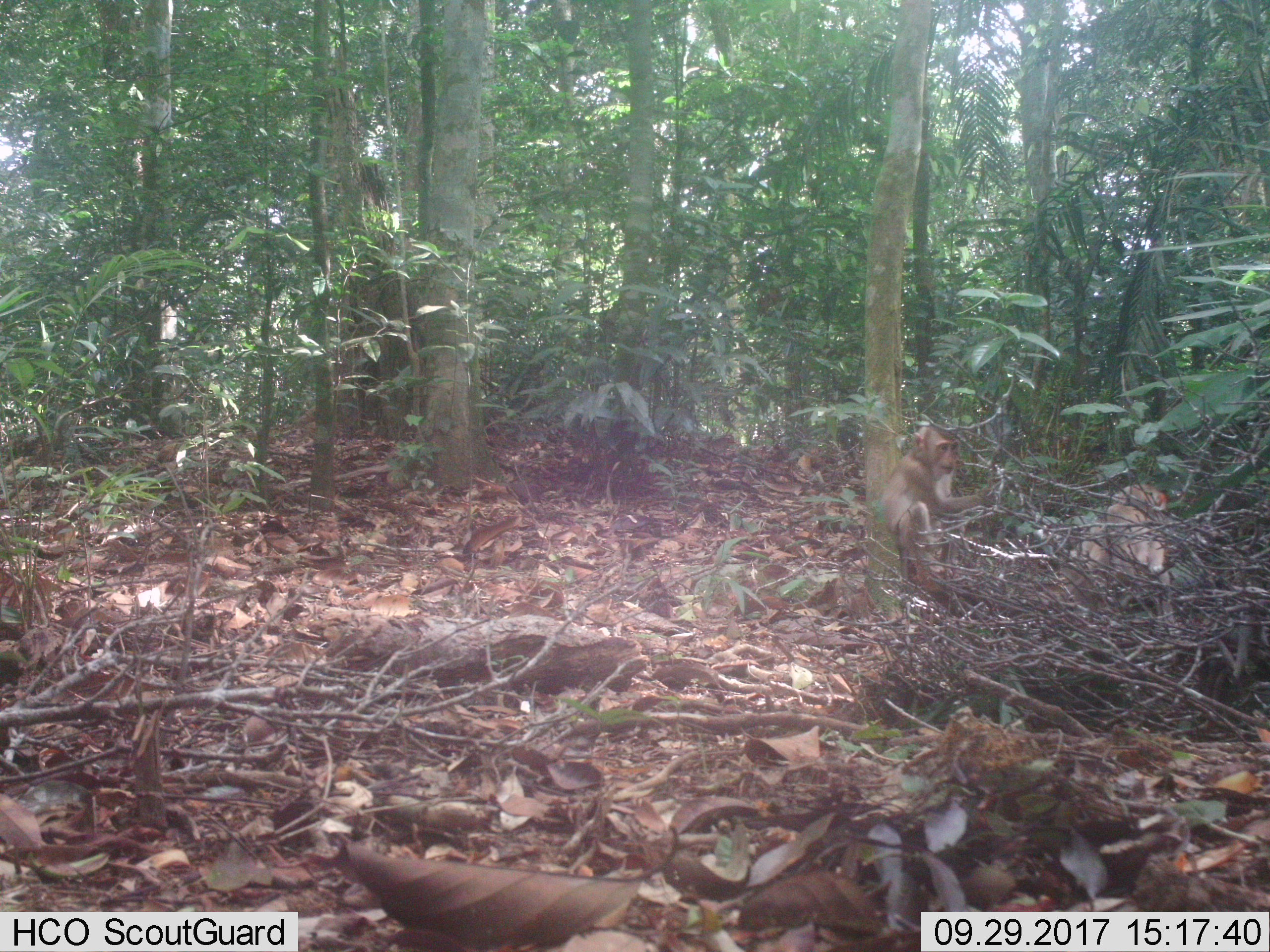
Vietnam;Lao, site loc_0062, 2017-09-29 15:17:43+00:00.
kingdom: Animalia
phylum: Chordata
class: Mammalia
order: Primates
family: Cercopithecidae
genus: Macaca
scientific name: Macaca nemestrina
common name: pig-tailed macaque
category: pig tailed macaque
Pig tailed macaque (pig-tailed macaque) (Macaca nemestrina). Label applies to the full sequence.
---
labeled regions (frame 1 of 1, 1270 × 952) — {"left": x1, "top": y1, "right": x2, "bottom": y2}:
pig tailed macaque: {"left": 1036, "top": 482, "right": 1190, "bottom": 629}; {"left": 878, "top": 424, "right": 997, "bottom": 598}